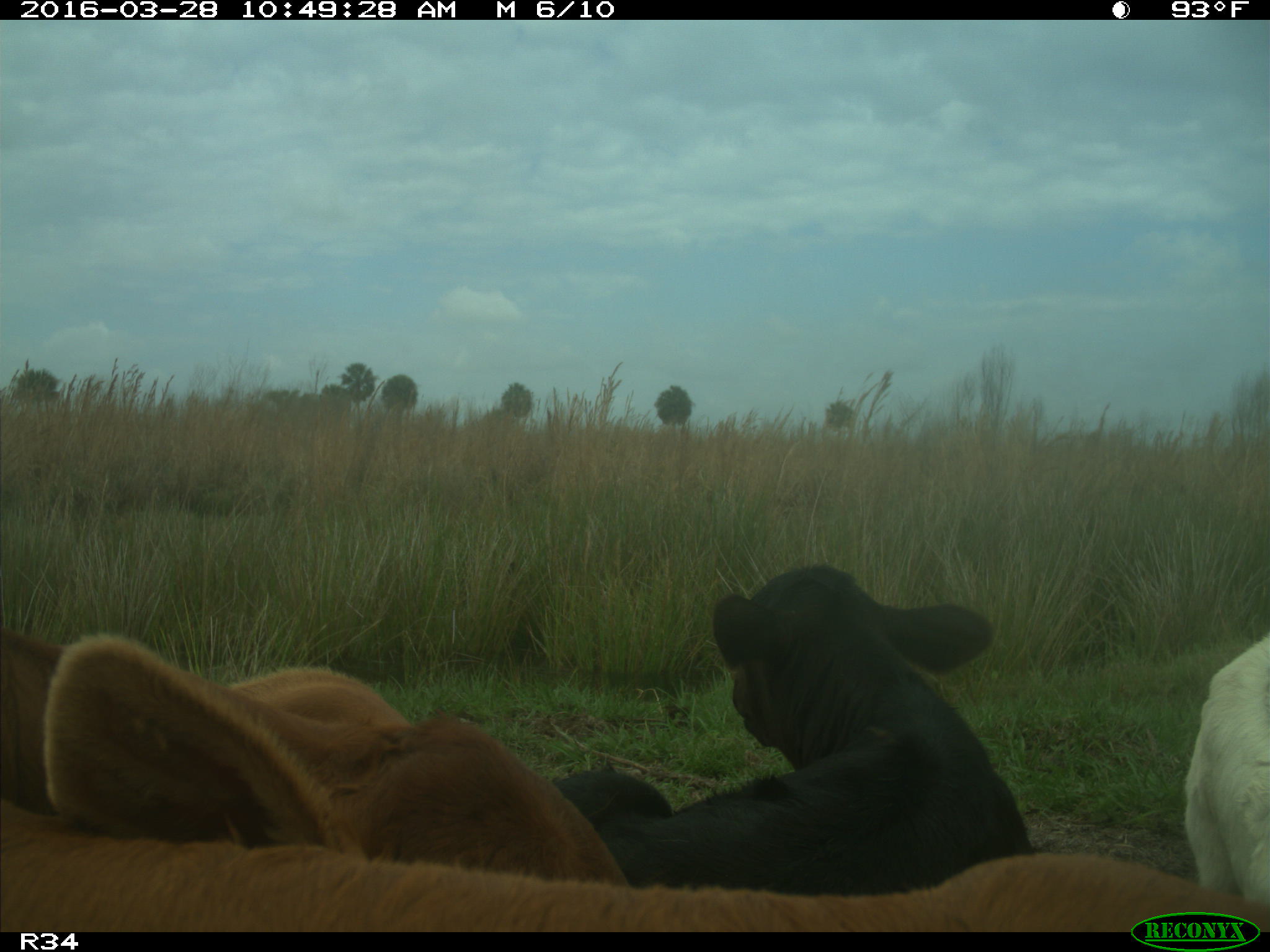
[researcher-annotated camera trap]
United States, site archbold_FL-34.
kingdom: Animalia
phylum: Chordata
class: Mammalia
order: Artiodactyla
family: Bovidae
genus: Bos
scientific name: Bos taurus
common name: domestic cow